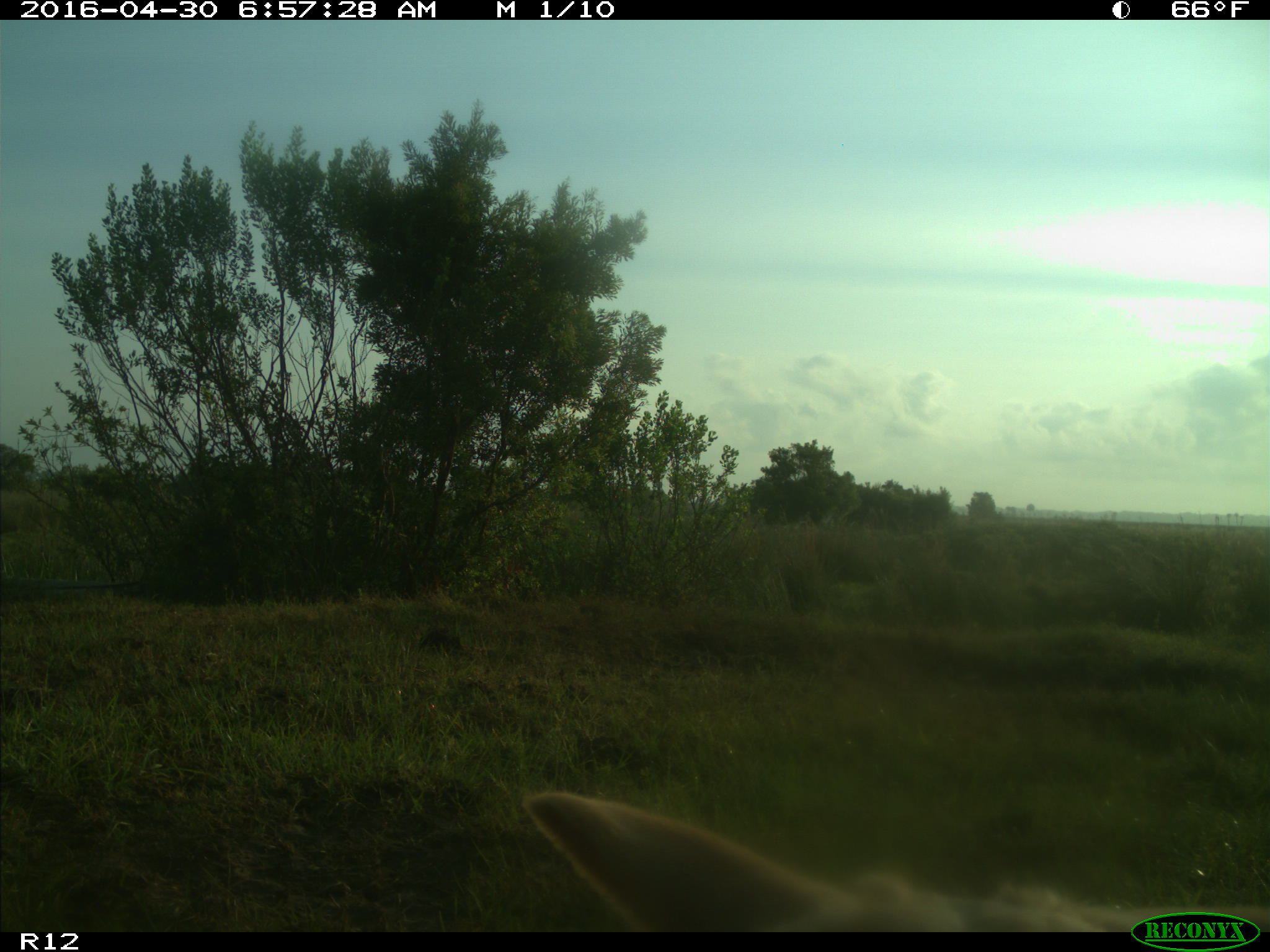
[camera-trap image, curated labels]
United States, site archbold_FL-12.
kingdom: Animalia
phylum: Chordata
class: Mammalia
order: Artiodactyla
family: Bovidae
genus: Bos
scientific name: Bos taurus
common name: domestic cow